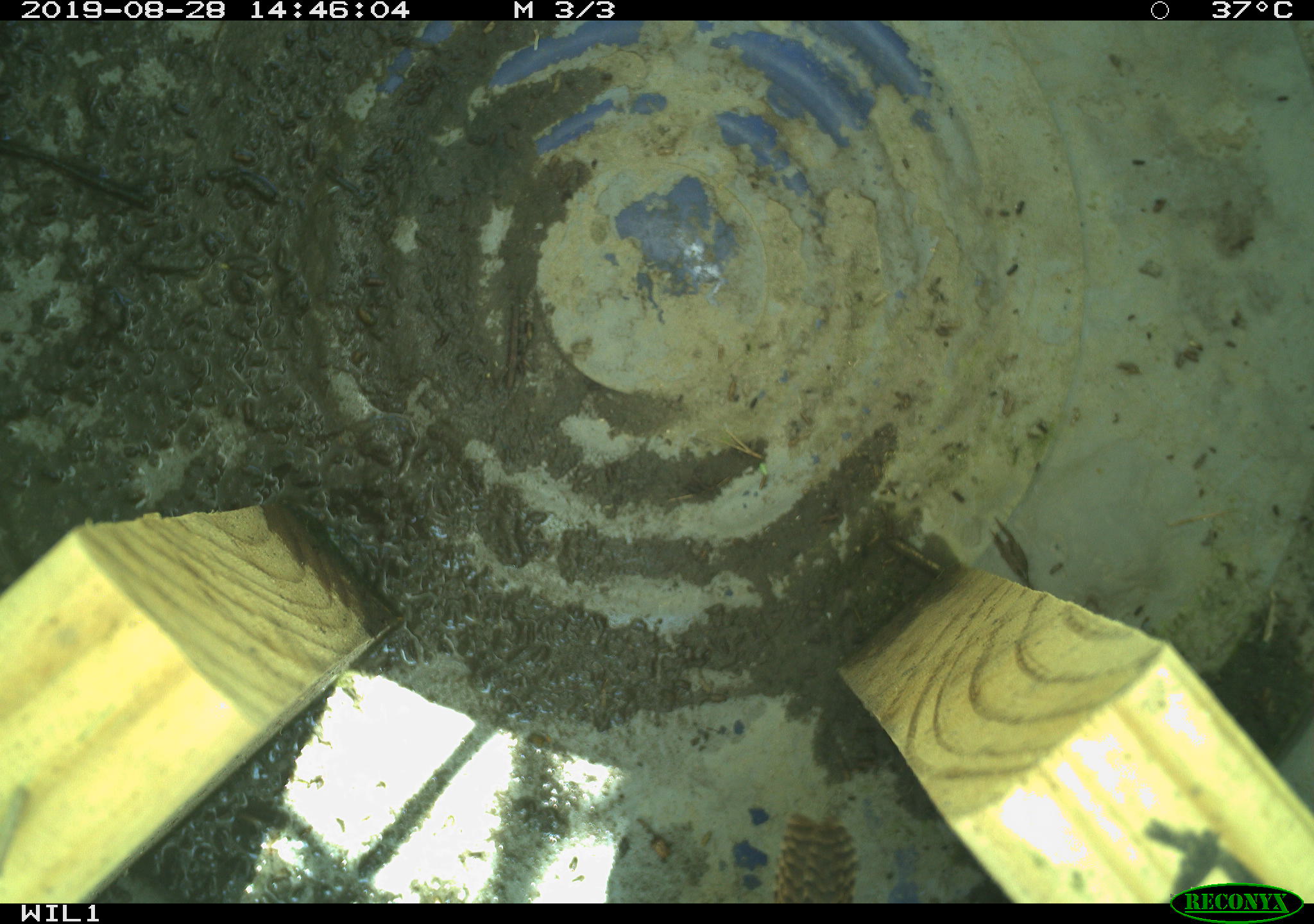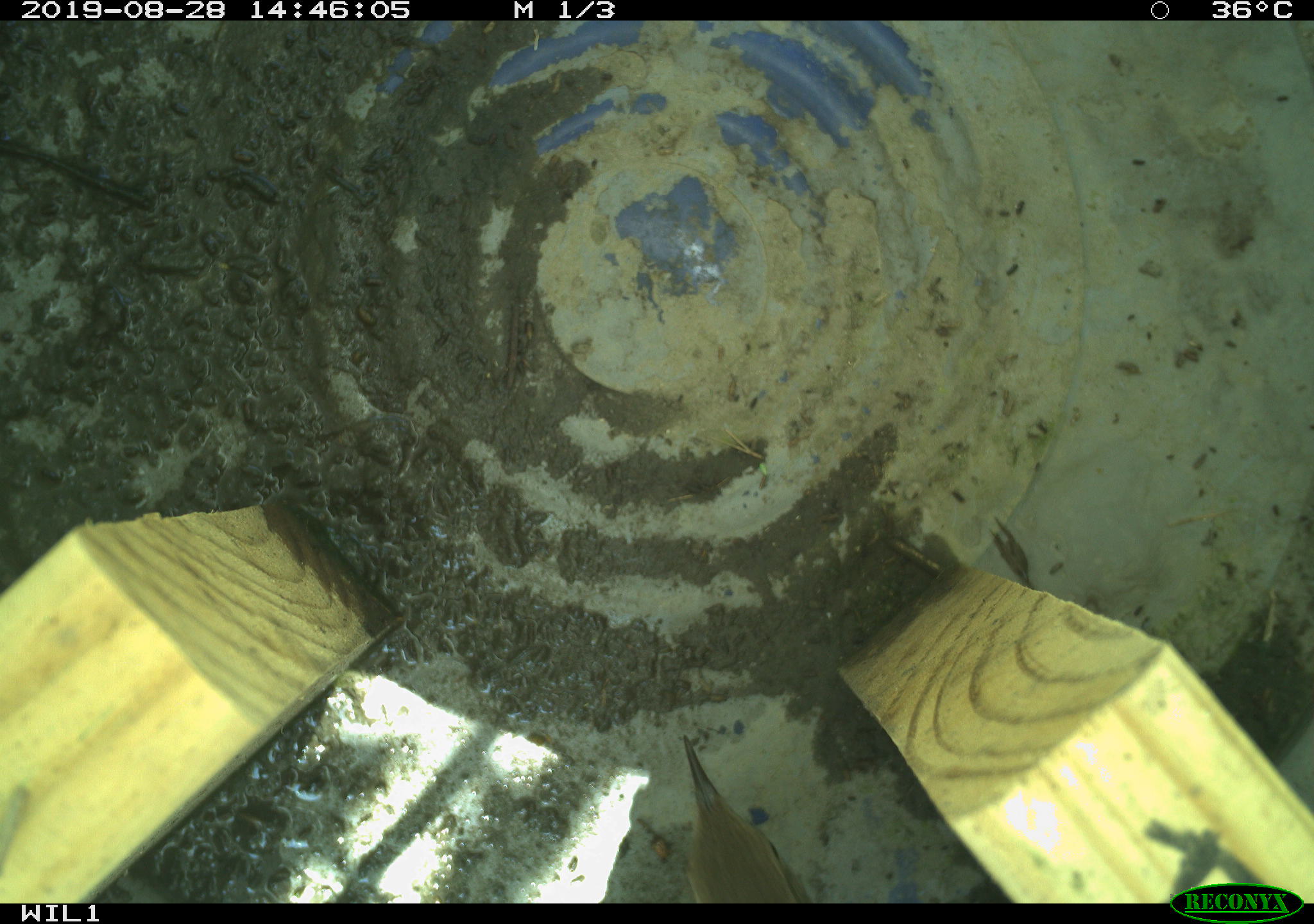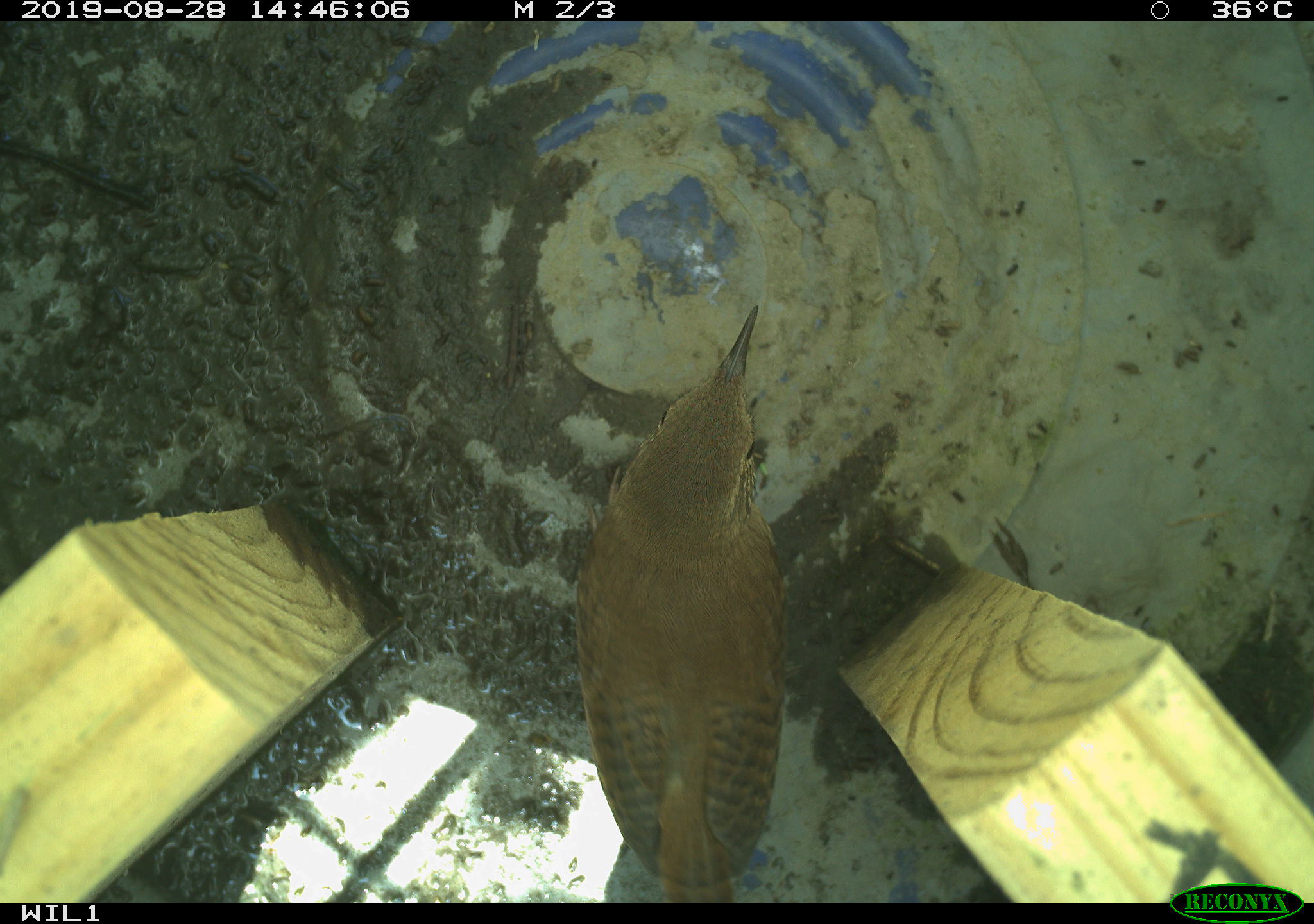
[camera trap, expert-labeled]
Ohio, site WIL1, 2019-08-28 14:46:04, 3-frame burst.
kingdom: Animalia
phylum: Chordata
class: Aves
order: Passeriformes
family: Troglodytidae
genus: Troglodytes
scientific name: Troglodytes aedon aedon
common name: northern house wren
Northern house wren (Troglodytes aedon aedon).